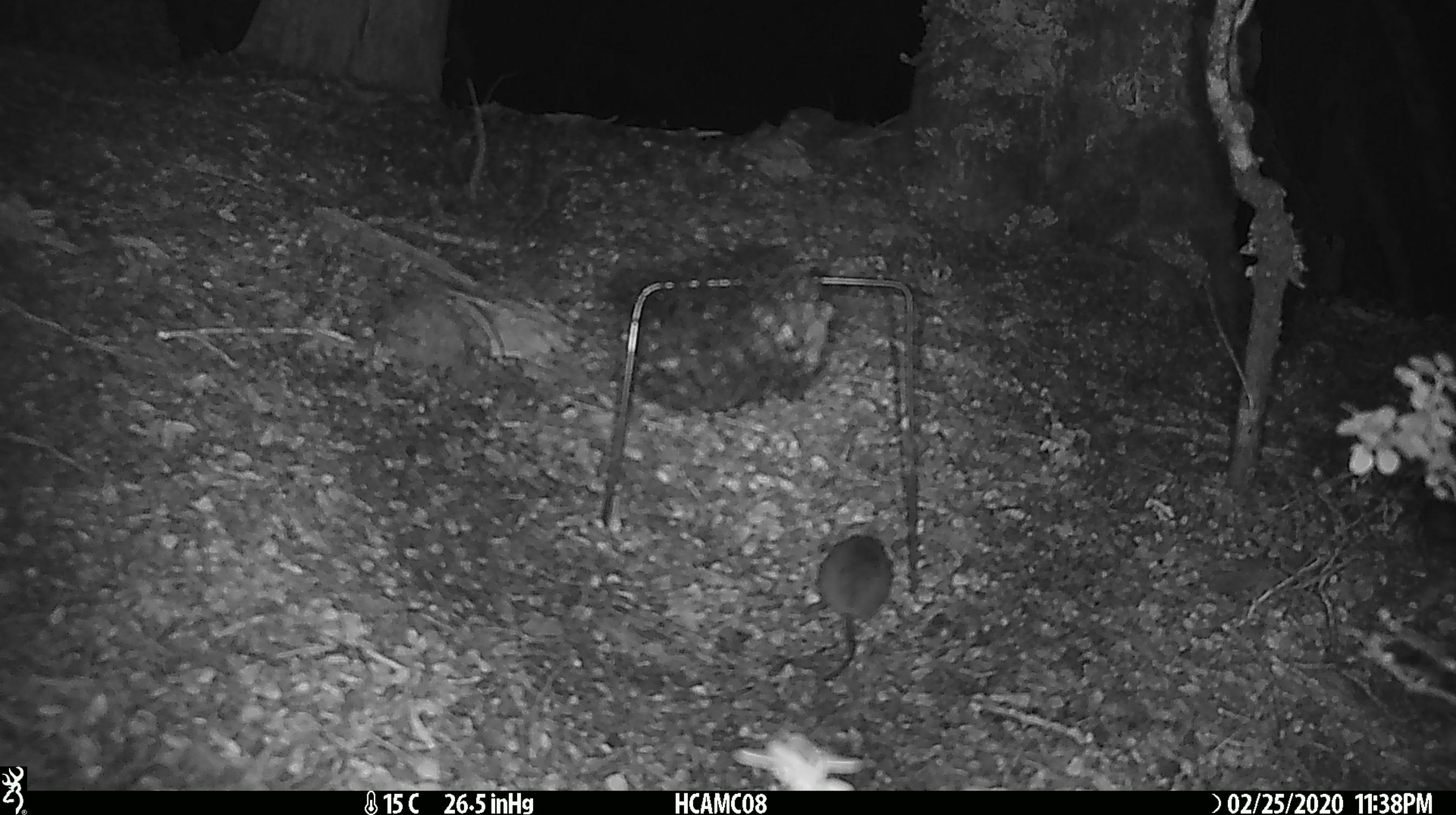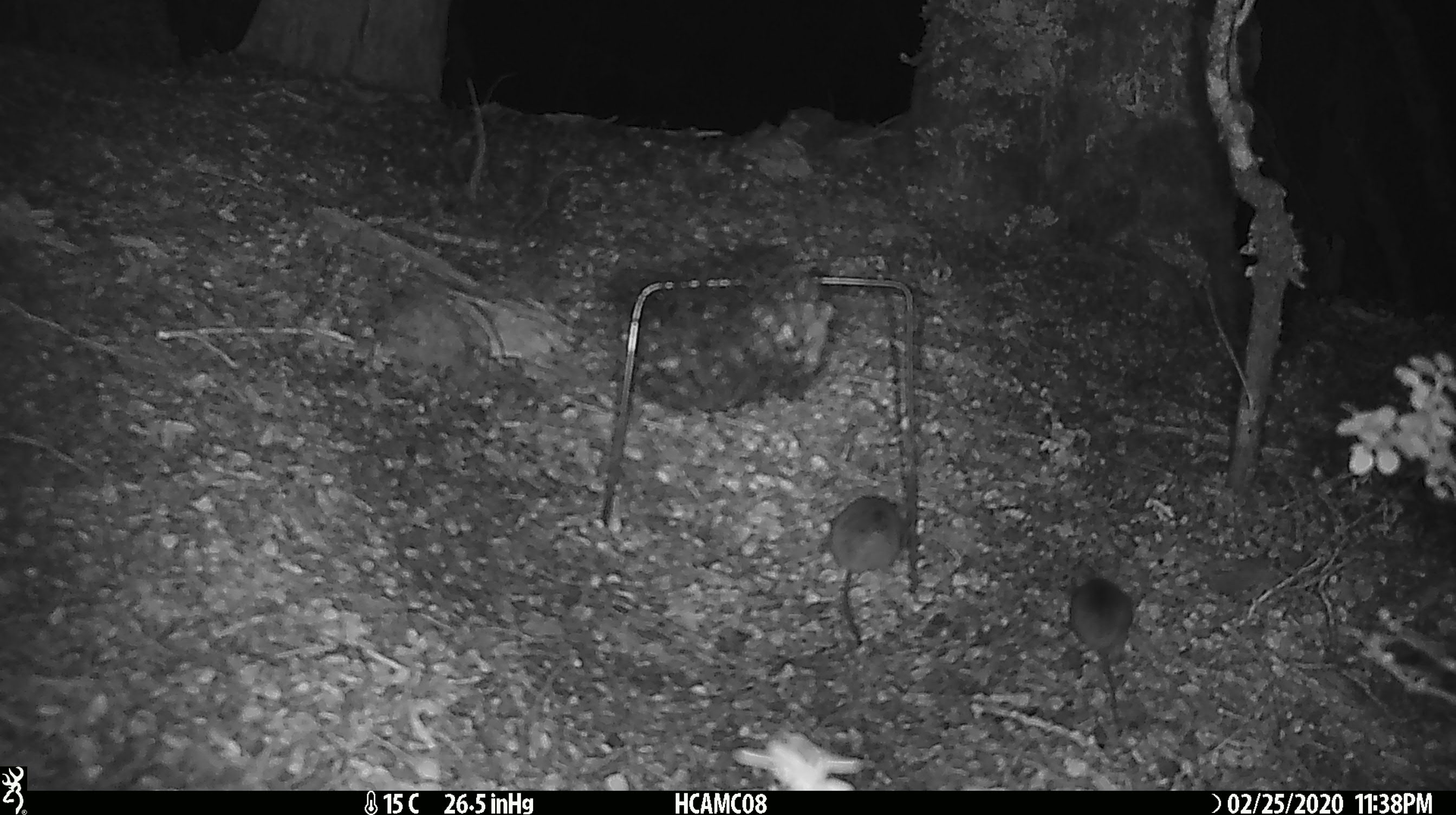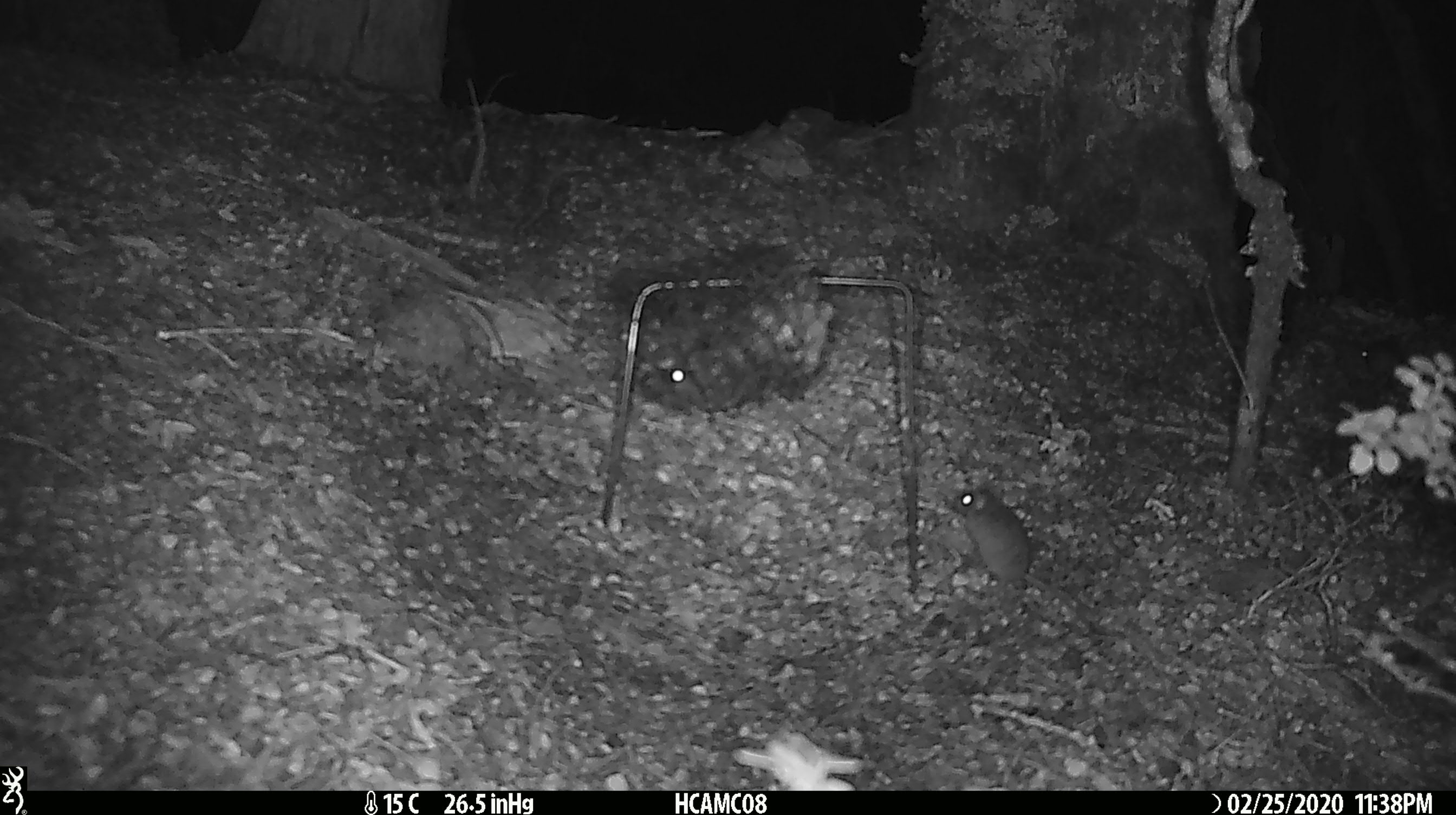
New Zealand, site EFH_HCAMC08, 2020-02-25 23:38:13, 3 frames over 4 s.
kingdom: Animalia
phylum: Chordata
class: Mammalia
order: Rodentia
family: Muridae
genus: Mus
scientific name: Mus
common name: mouse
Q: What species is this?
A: Mouse (Mus).